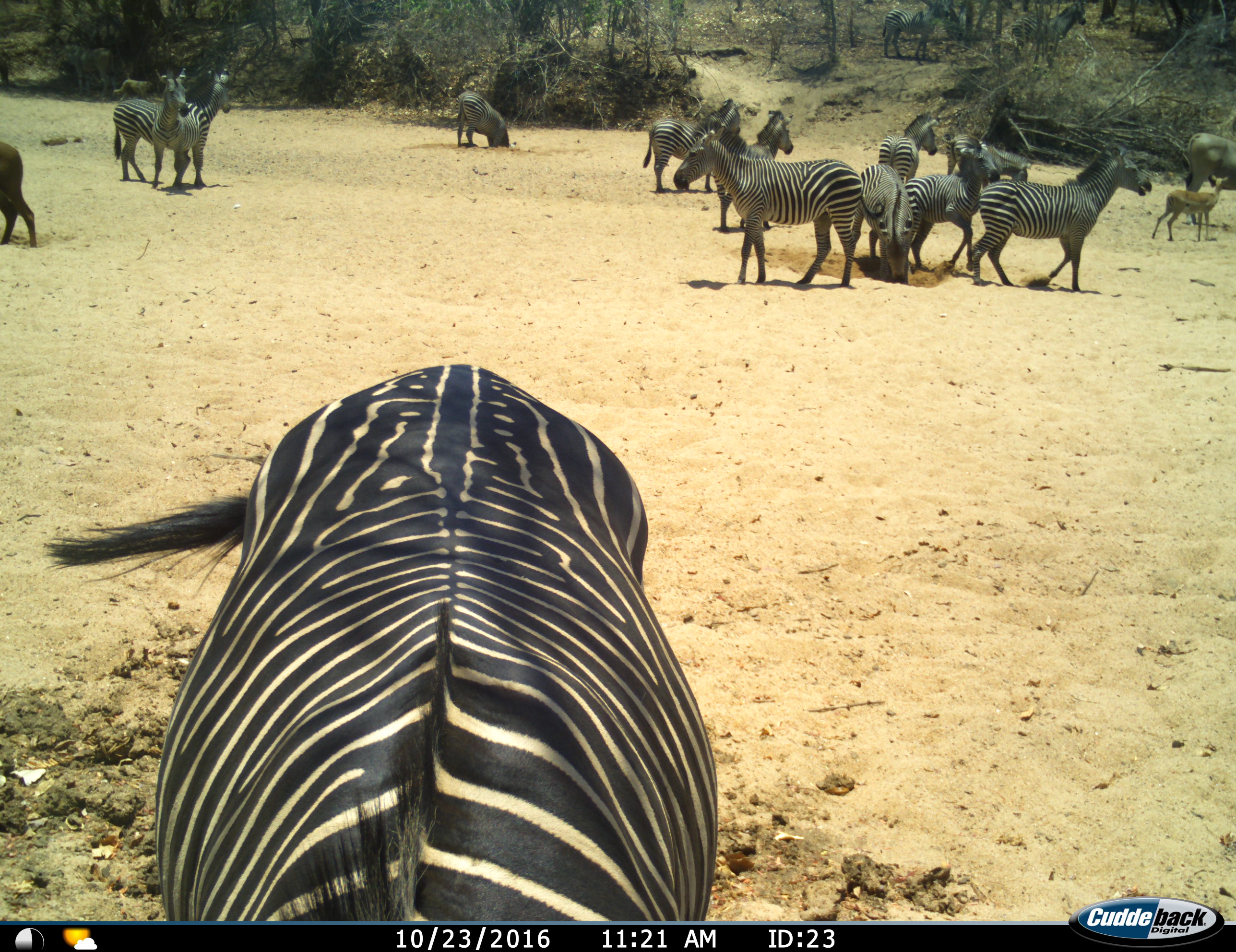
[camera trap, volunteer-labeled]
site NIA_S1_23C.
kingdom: Animalia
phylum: Chordata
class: Mammalia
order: Artiodactyla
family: Bovidae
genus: Tragelaphus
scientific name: Tragelaphus oryx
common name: eland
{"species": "eland (Tragelaphus oryx)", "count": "2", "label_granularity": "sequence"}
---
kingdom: Animalia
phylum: Chordata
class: Mammalia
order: Perissodactyla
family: Equidae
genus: Equus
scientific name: Equus quagga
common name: plains zebra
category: zebraplains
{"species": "zebraplains (plains zebra) (Equus quagga)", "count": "11-50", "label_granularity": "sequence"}